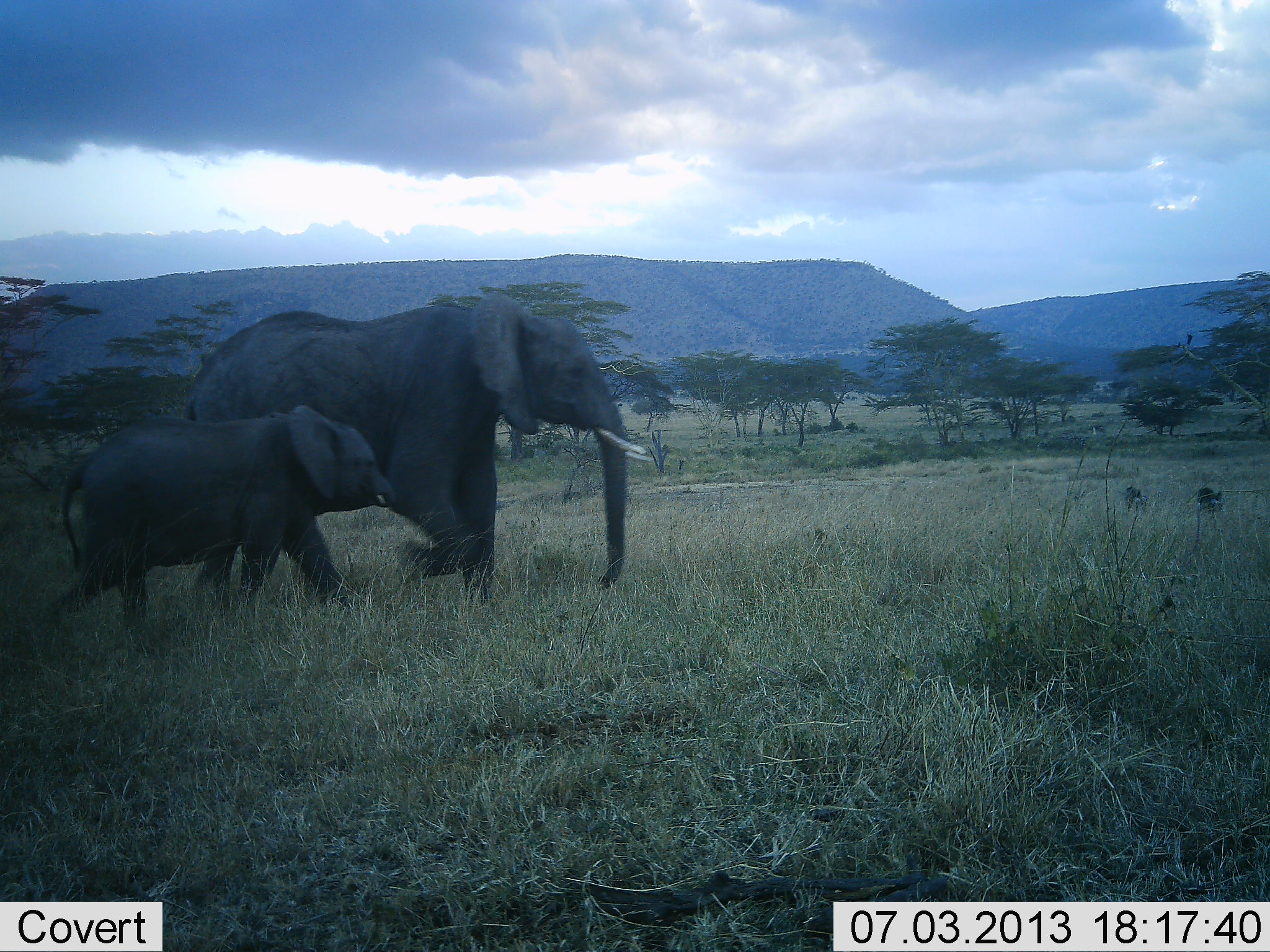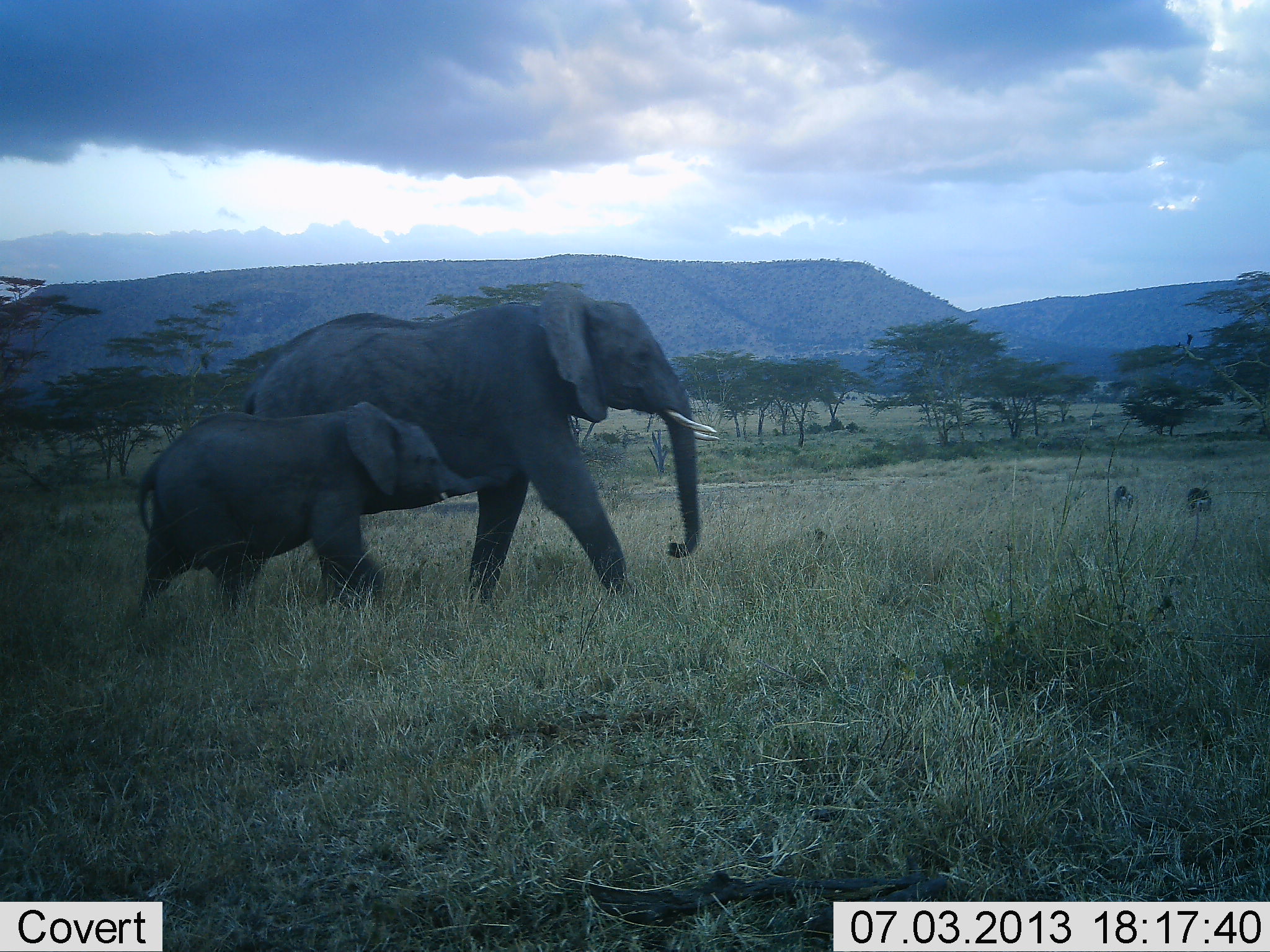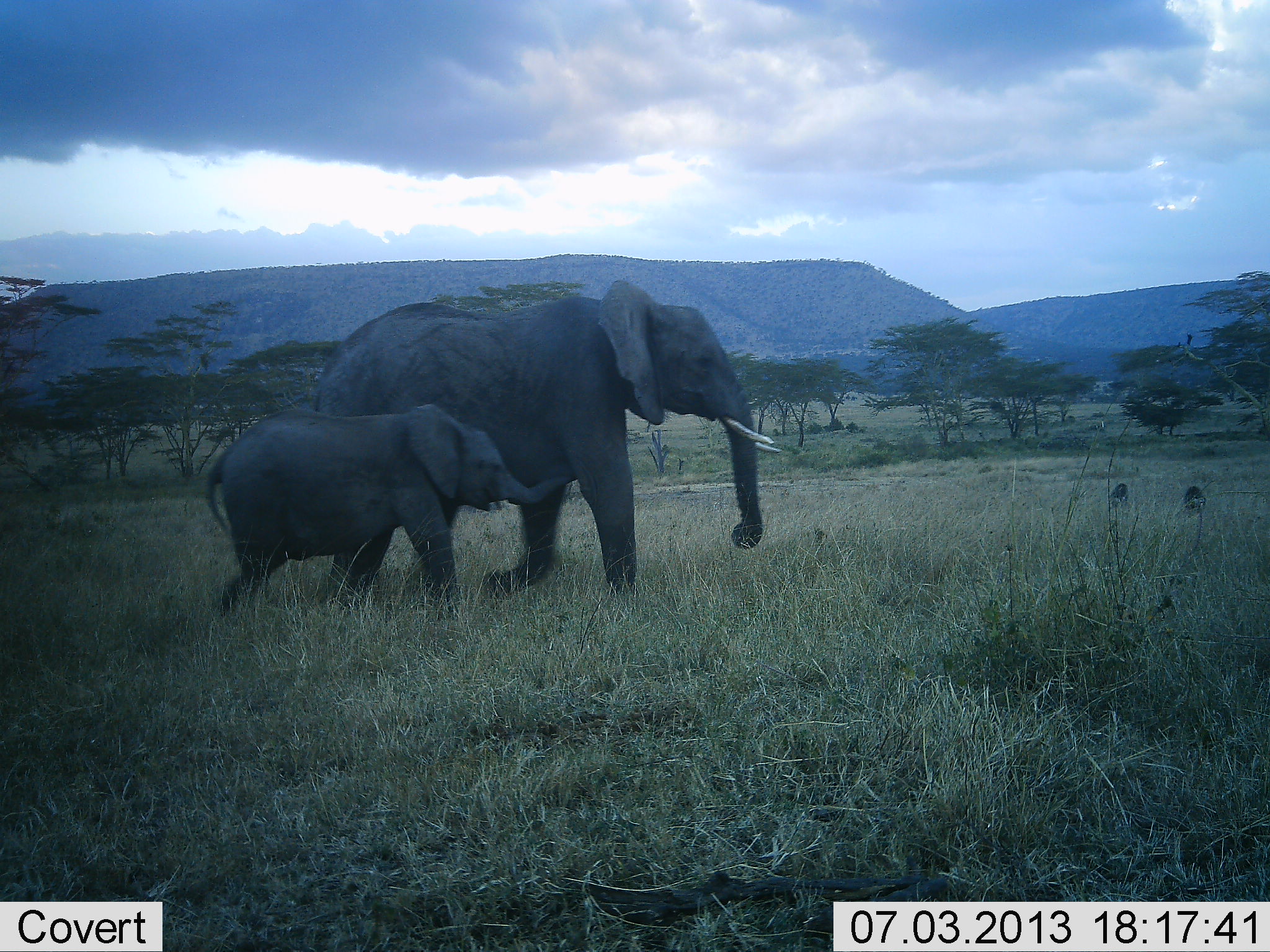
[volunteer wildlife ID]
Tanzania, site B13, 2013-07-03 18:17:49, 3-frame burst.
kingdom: Animalia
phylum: Chordata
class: Mammalia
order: Proboscidea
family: Elephantidae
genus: Loxodonta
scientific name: Loxodonta africana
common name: african bush elephant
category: elephant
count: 2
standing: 0%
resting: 0%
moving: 97%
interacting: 3%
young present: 90%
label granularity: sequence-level